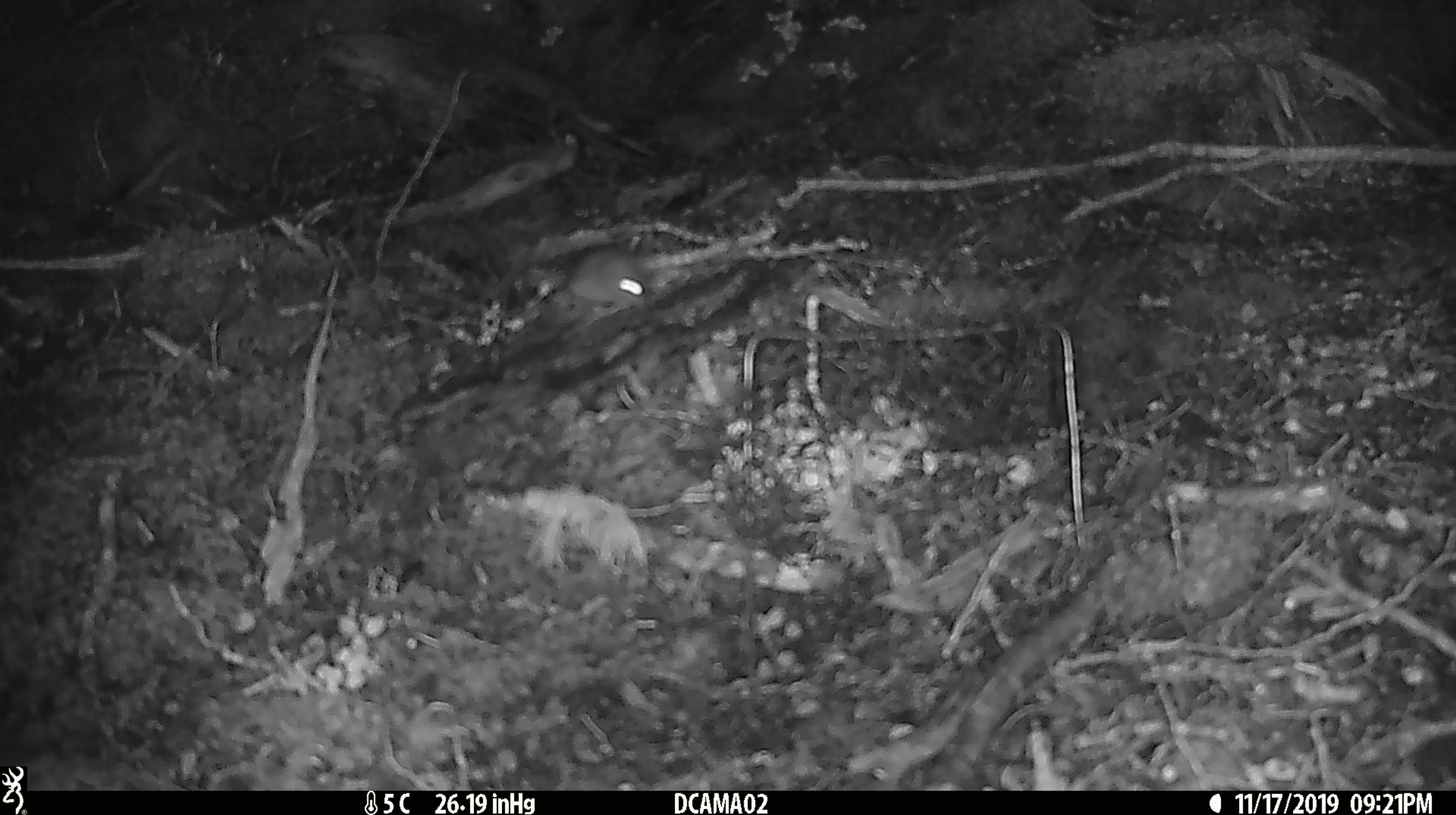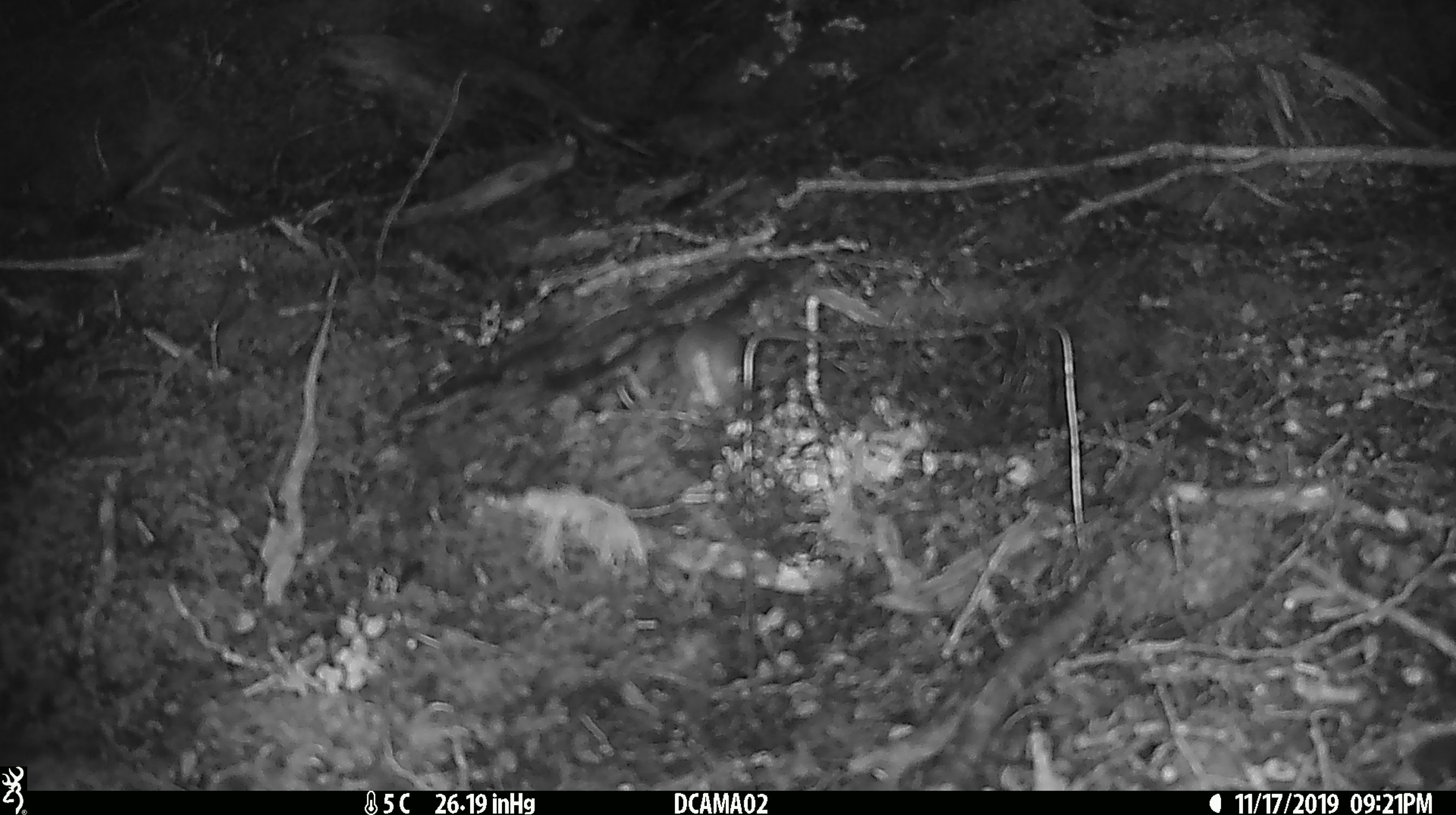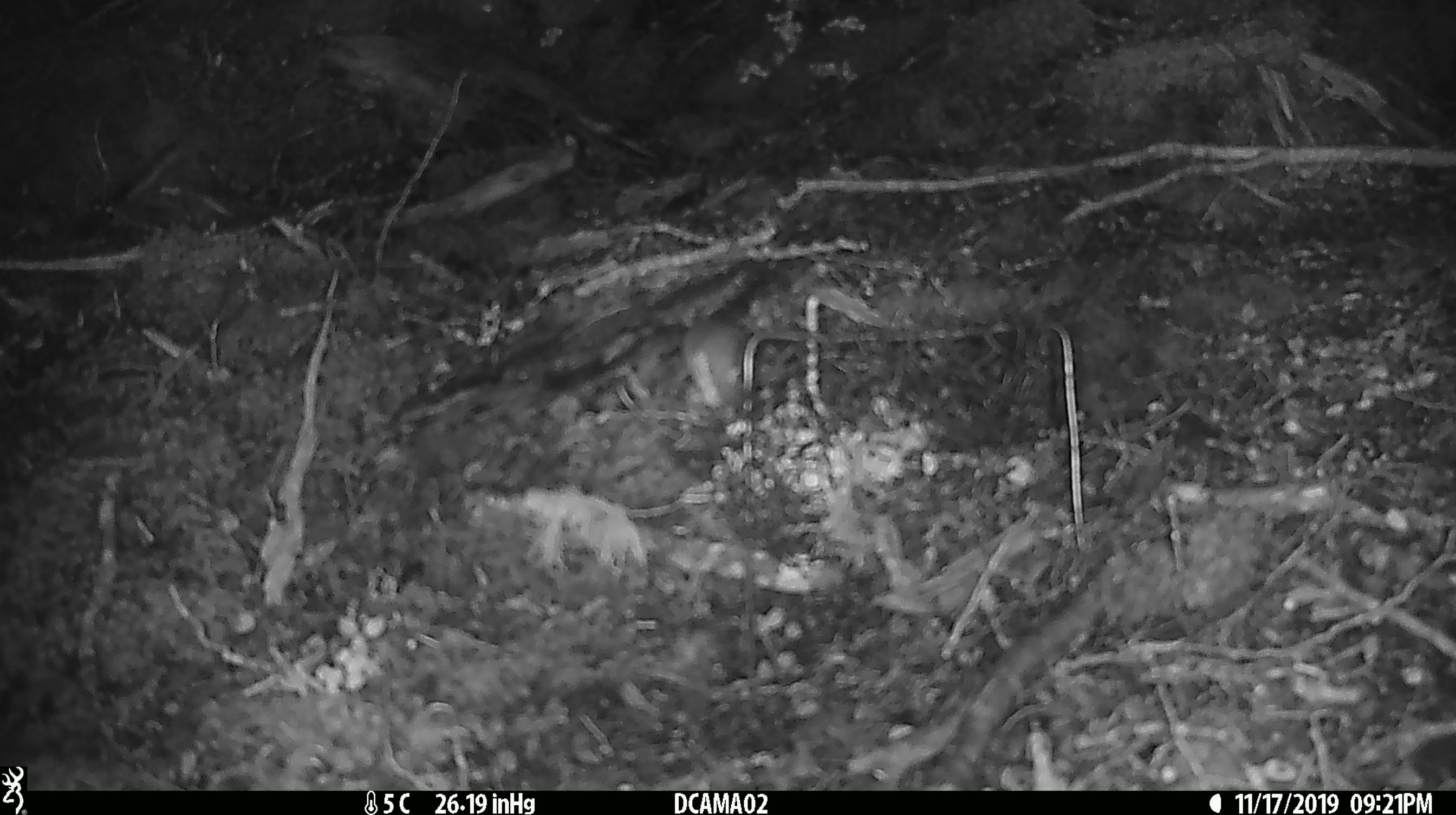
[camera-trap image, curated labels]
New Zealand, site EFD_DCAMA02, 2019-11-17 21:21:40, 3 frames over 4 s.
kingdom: Animalia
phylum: Chordata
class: Mammalia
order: Rodentia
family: Muridae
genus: Mus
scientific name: Mus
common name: mouse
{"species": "mouse (Mus)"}